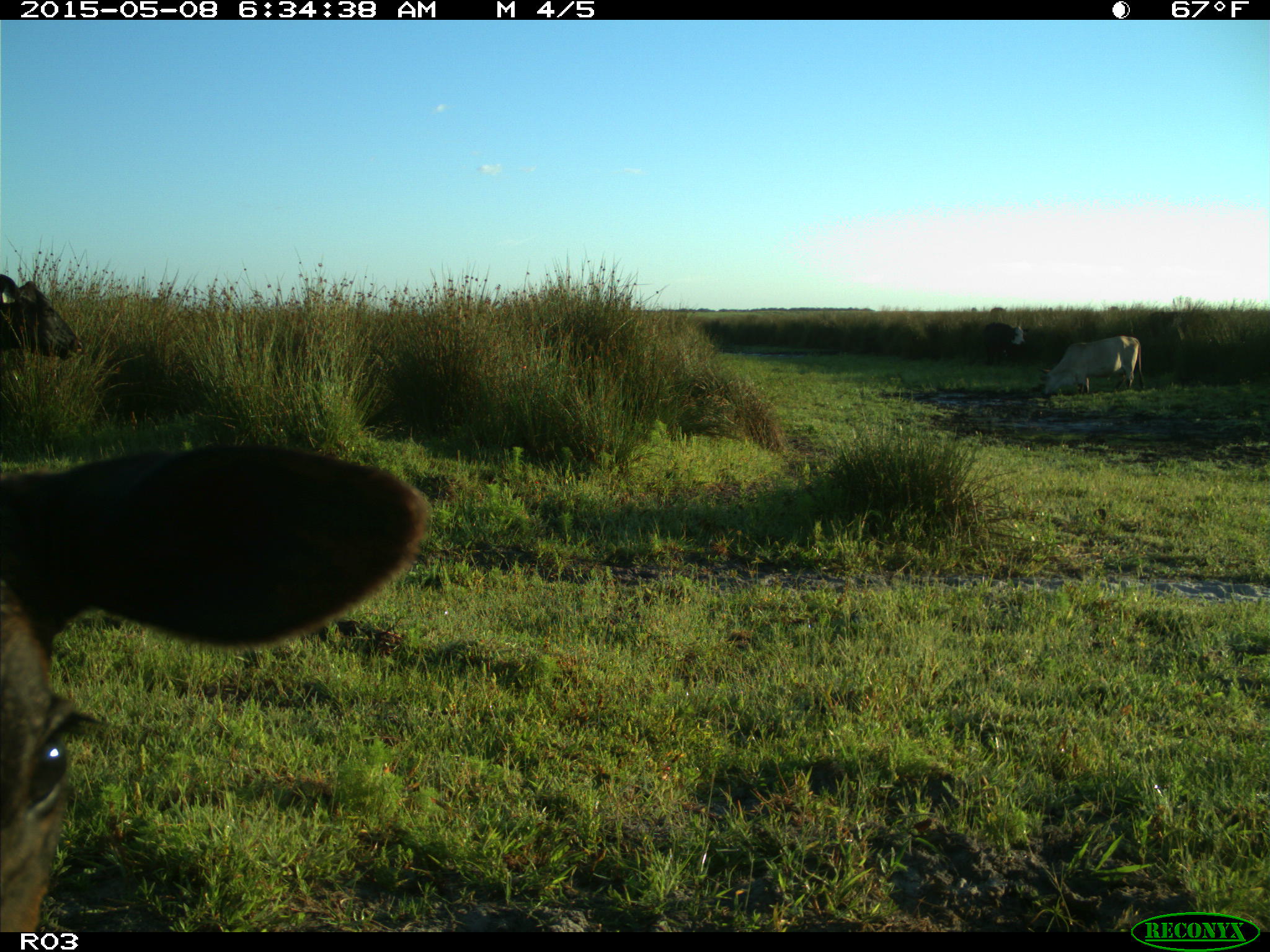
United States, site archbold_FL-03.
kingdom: Animalia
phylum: Chordata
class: Mammalia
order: Artiodactyla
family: Bovidae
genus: Bos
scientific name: Bos taurus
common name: domestic cow